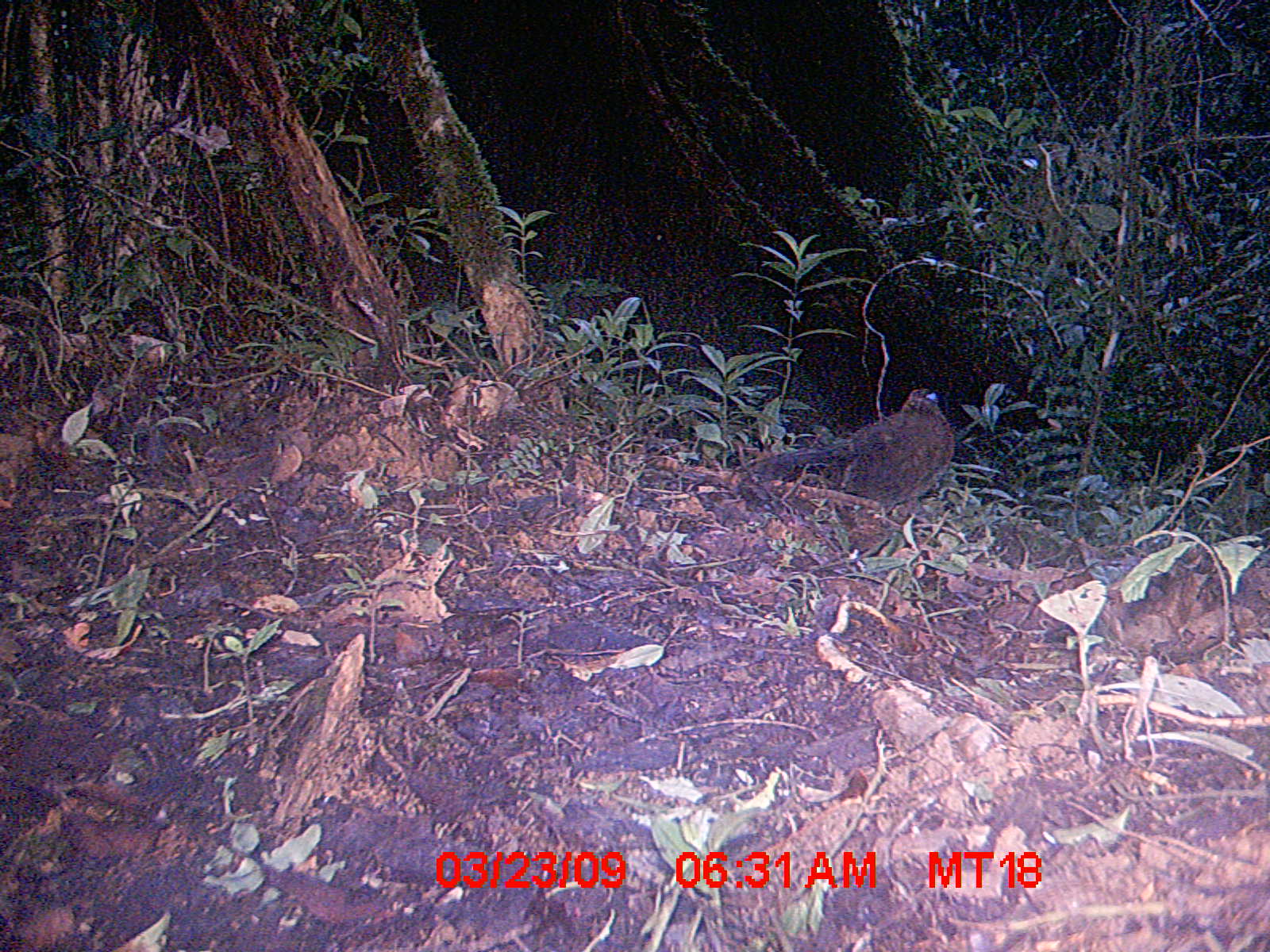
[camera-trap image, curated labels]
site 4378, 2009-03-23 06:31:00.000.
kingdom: Animalia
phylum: Chordata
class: Aves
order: Cuculiformes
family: Cuculidae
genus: Coua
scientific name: Coua serriana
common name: red-breasted coua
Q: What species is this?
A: Coua serriana (red-breasted coua).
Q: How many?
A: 2.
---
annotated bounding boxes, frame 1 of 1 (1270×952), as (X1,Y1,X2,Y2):
coua serriana: (750,384,956,516)